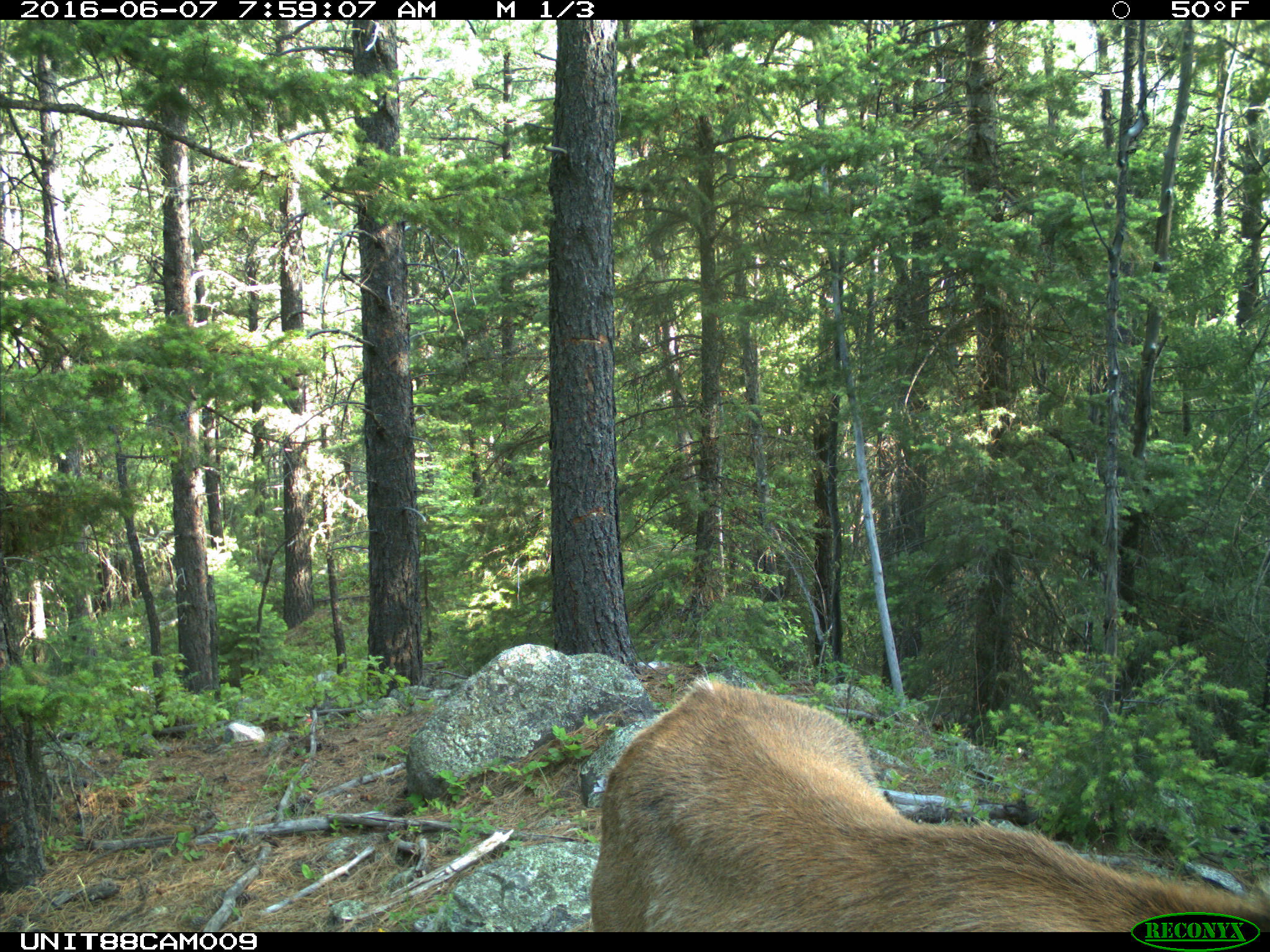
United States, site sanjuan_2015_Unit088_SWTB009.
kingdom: Animalia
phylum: Chordata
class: Mammalia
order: Artiodactyla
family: Cervidae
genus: Cervus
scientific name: Cervus elaphus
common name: red deer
Cervus elaphus (red deer).